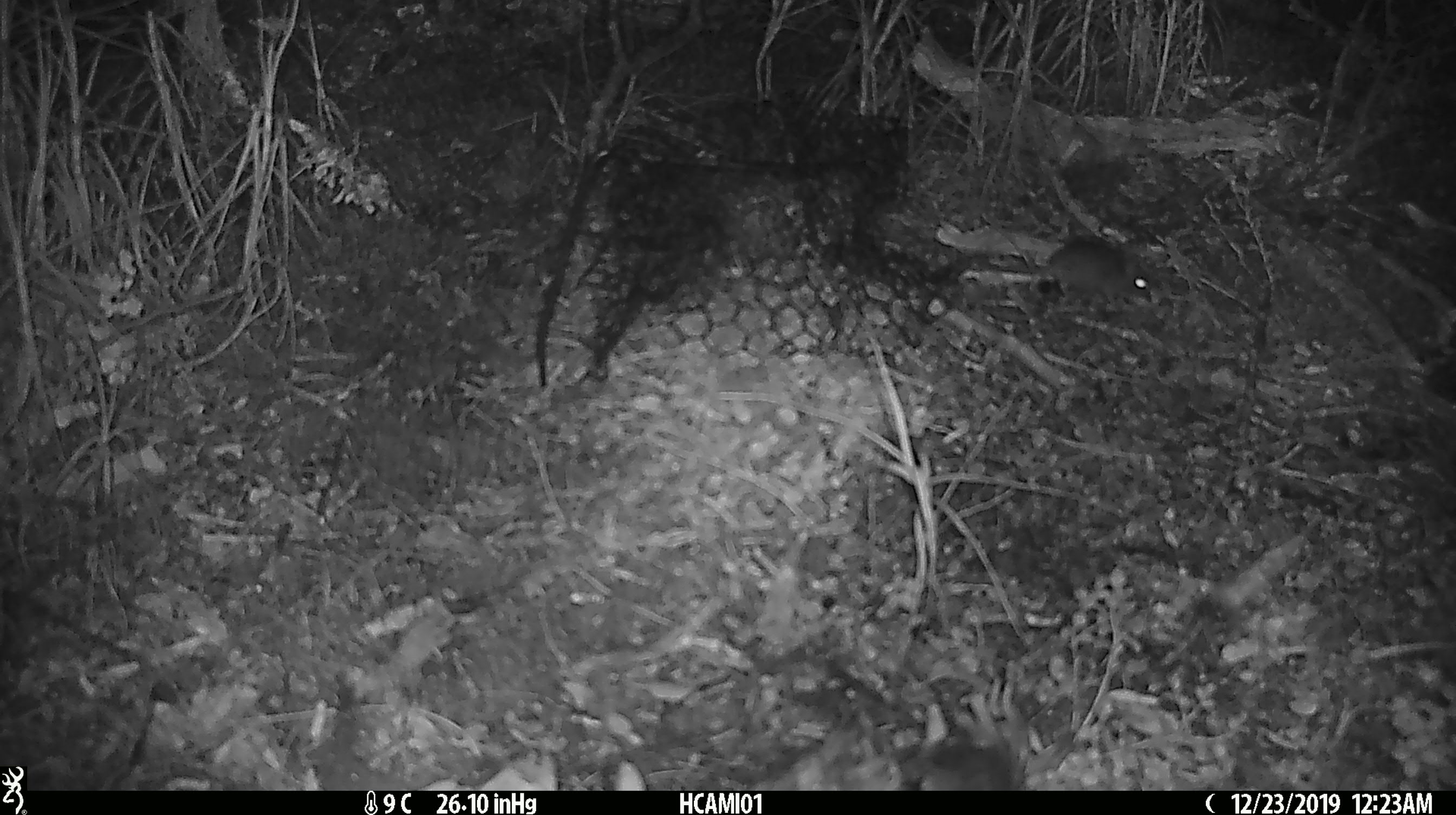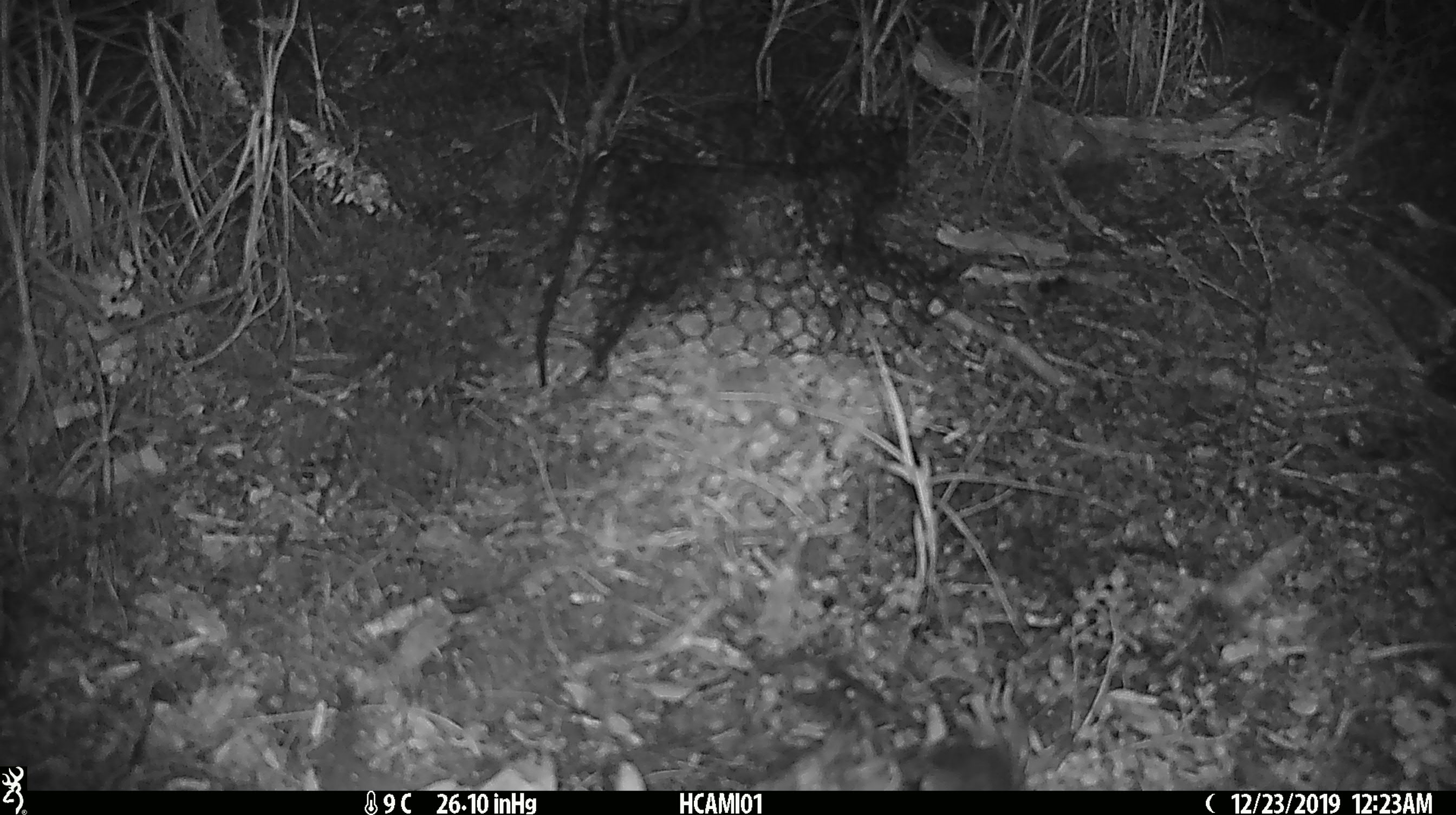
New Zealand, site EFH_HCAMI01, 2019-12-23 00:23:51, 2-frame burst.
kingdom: Animalia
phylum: Chordata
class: Mammalia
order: Rodentia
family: Muridae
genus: Mus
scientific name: Mus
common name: mouse